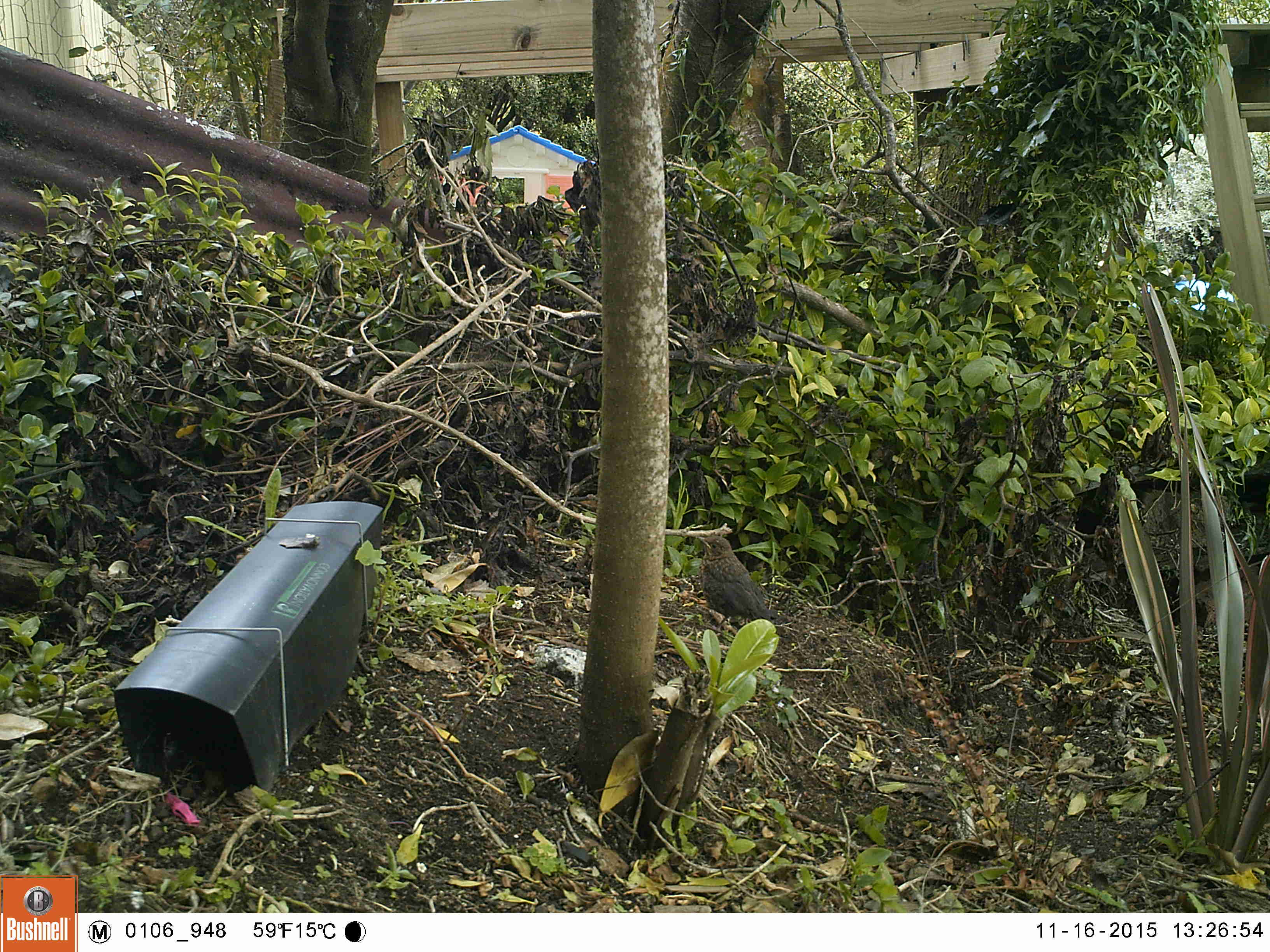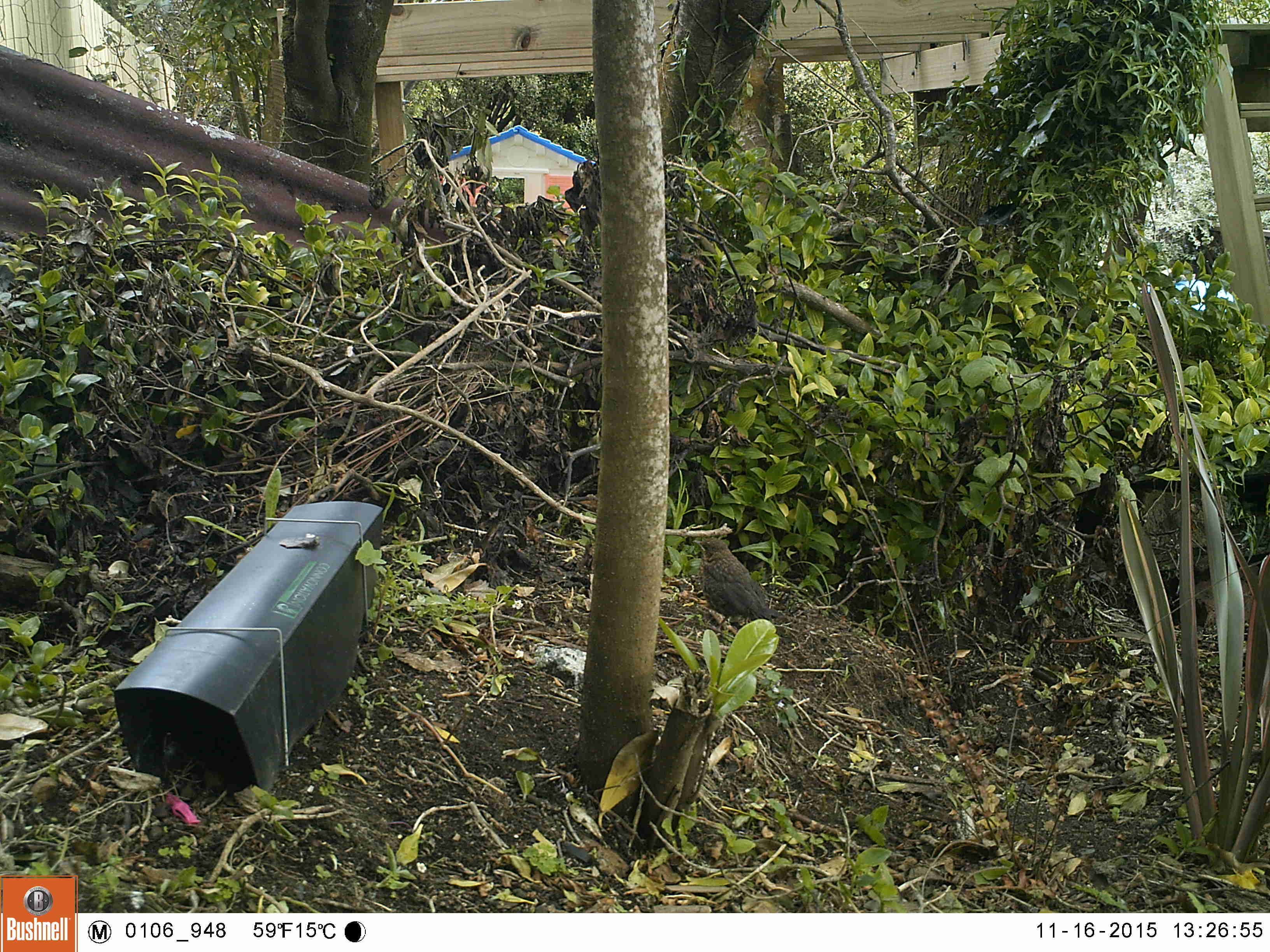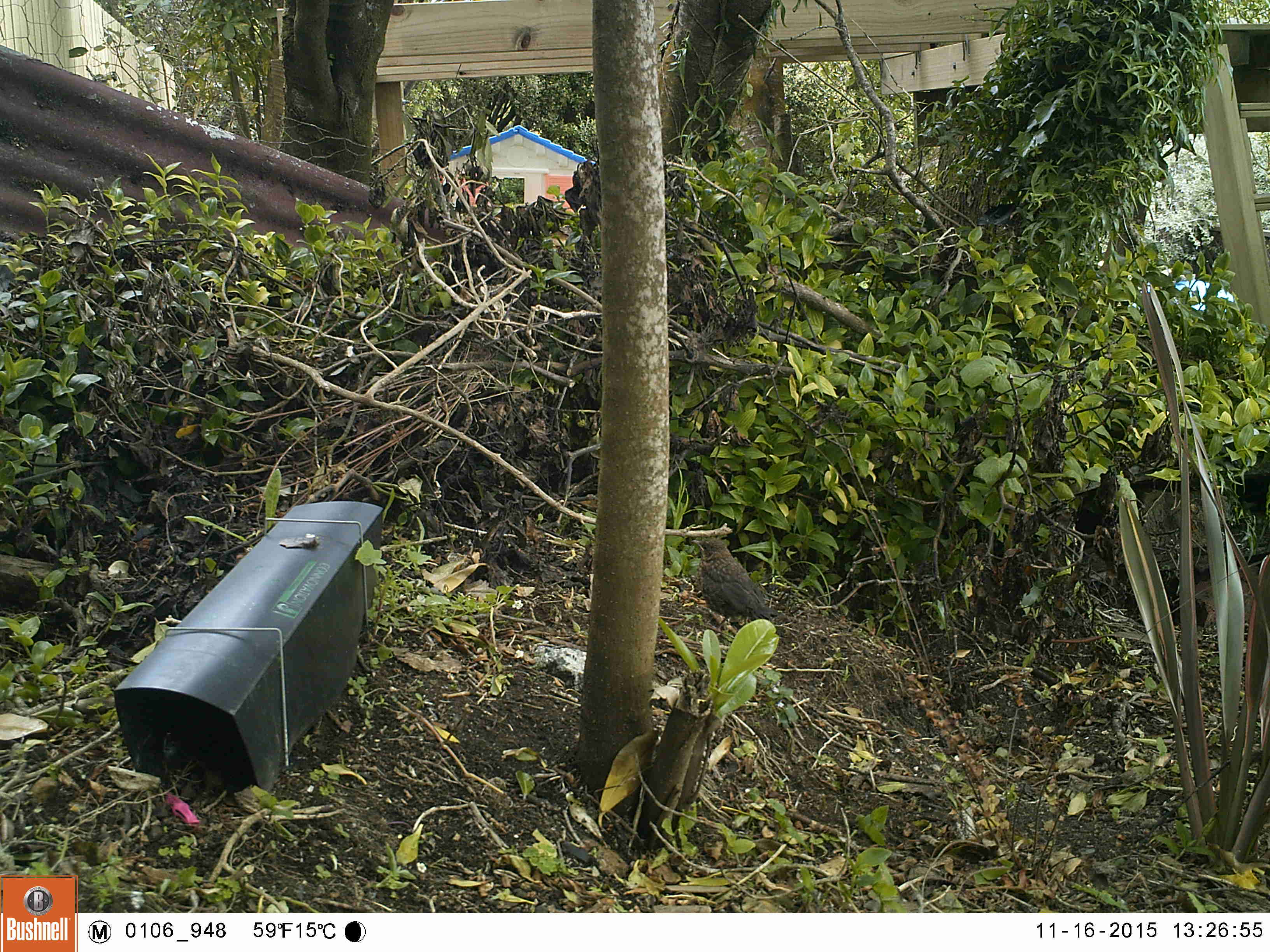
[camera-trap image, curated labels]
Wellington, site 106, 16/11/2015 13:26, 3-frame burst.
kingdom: Animalia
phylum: Chordata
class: Aves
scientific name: Aves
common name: bird